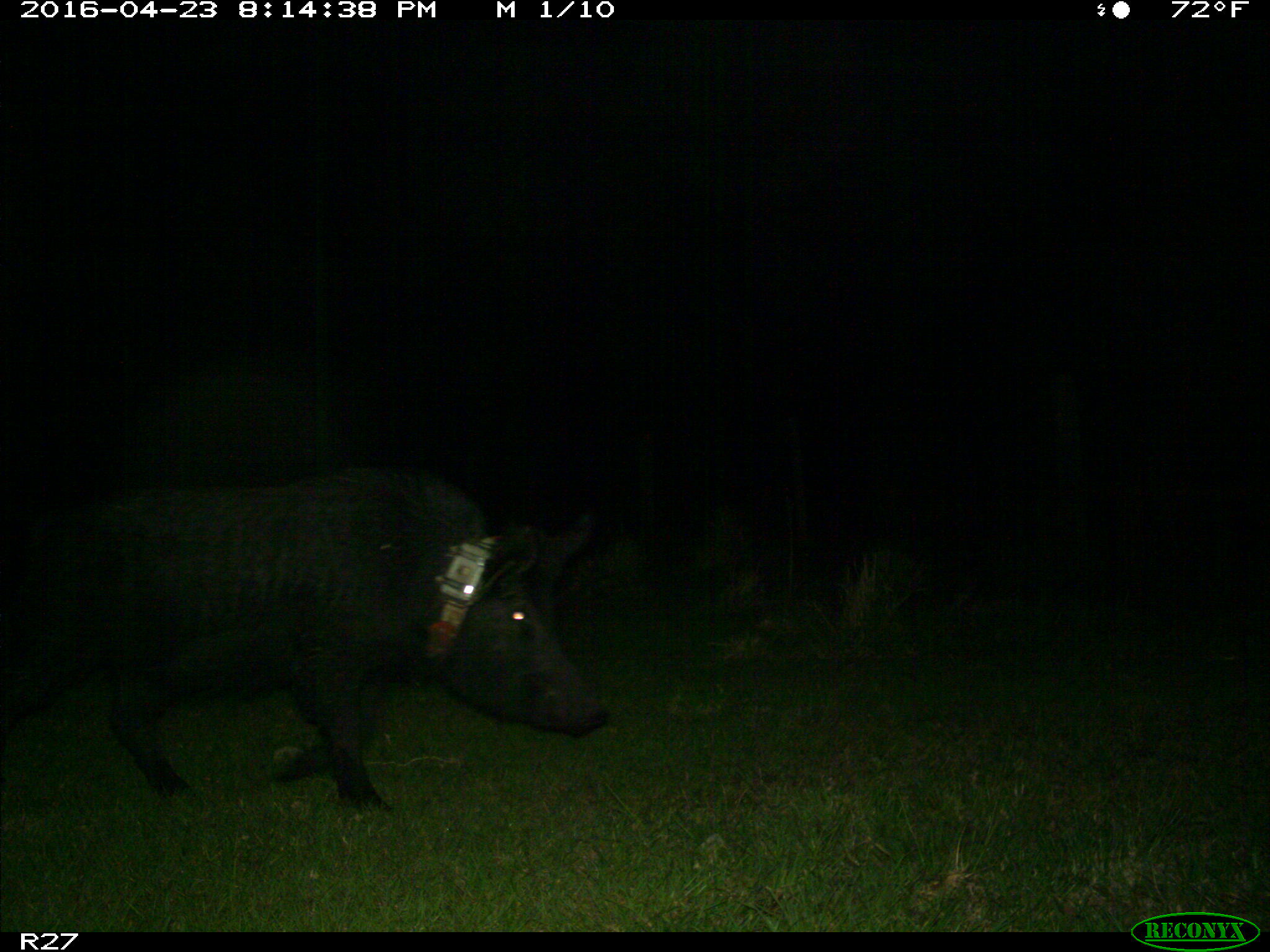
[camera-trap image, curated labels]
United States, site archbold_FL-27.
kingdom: Animalia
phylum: Chordata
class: Mammalia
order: Artiodactyla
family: Suidae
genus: Sus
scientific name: Sus scrofa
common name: wild boar